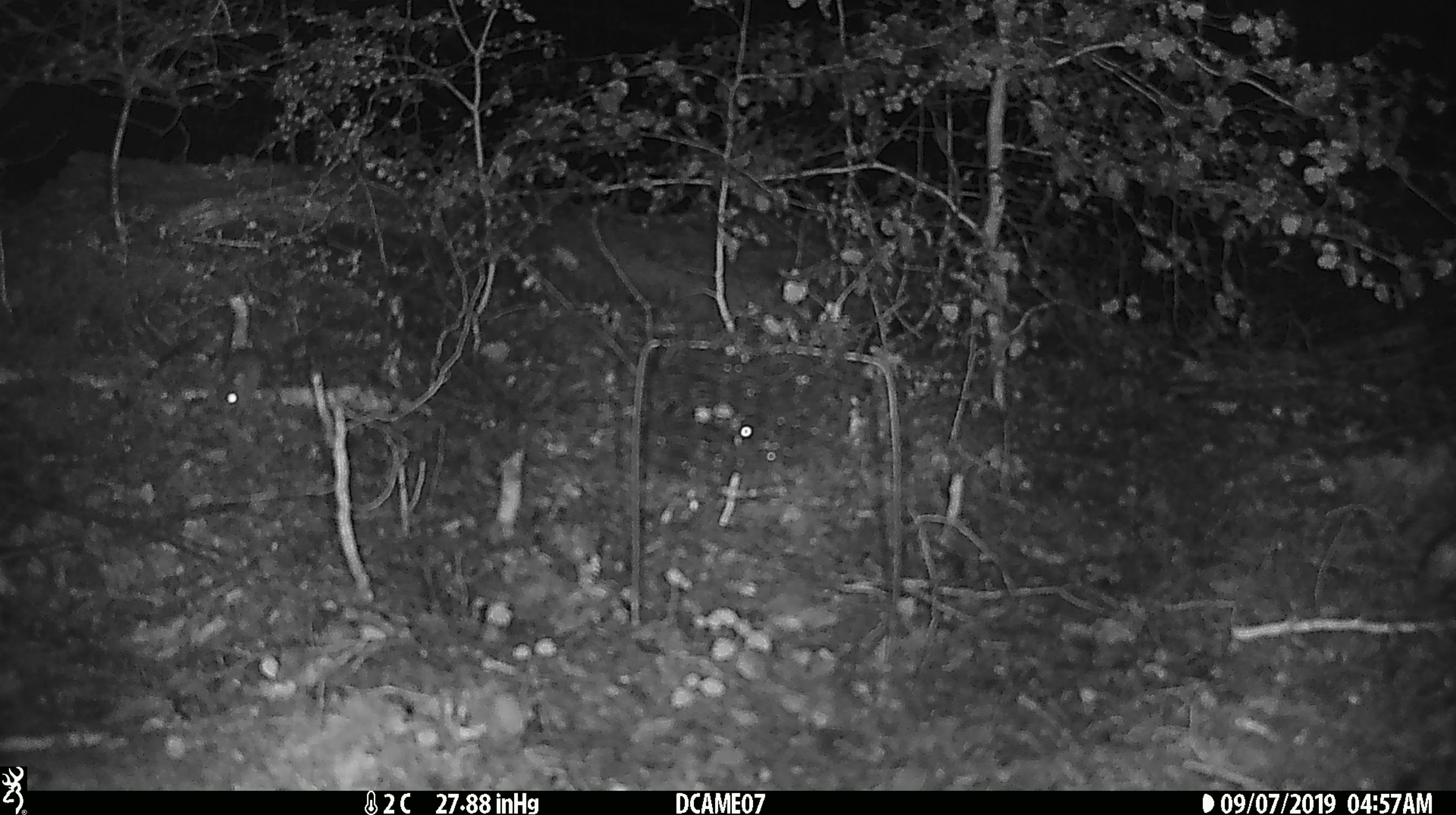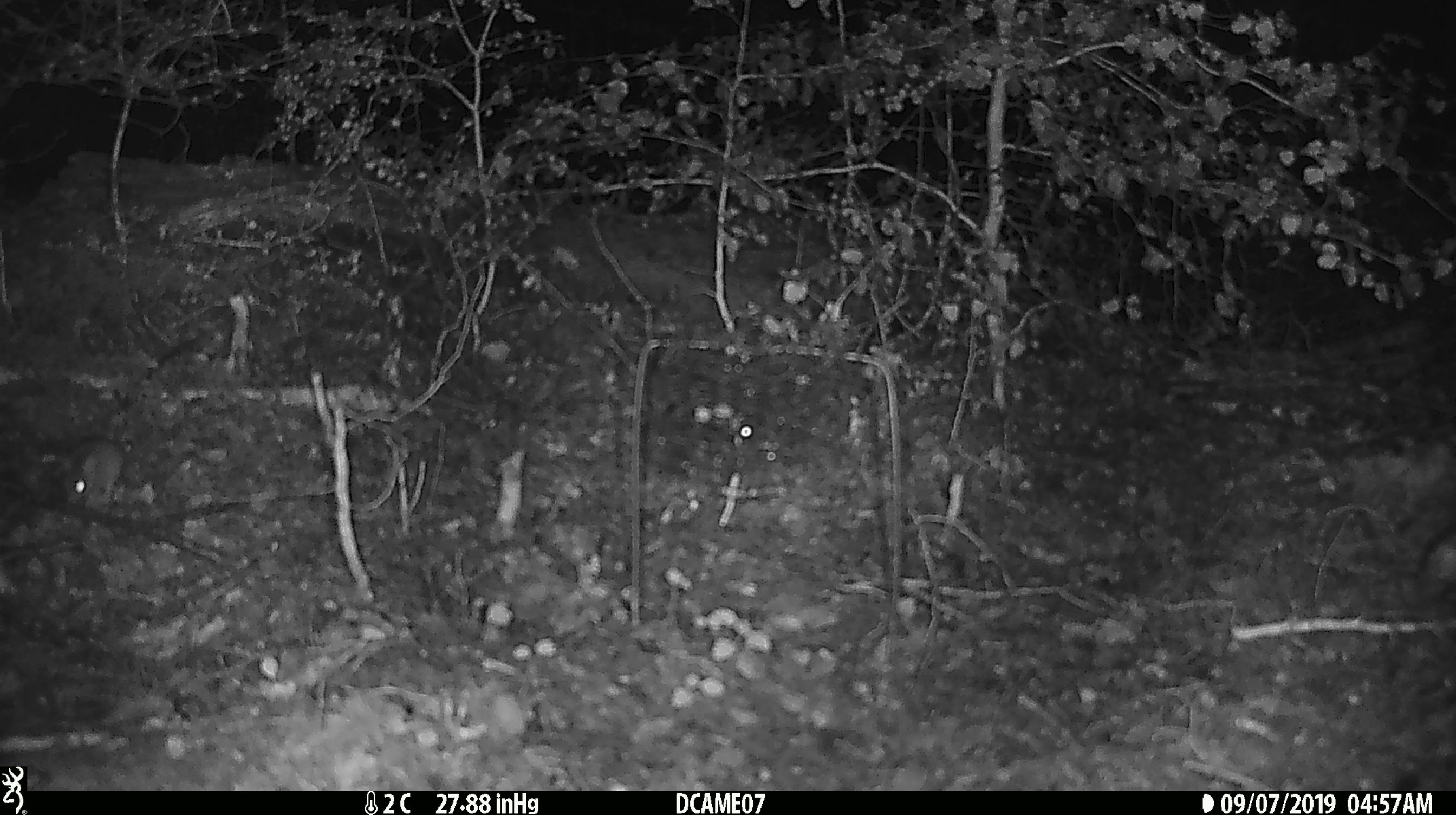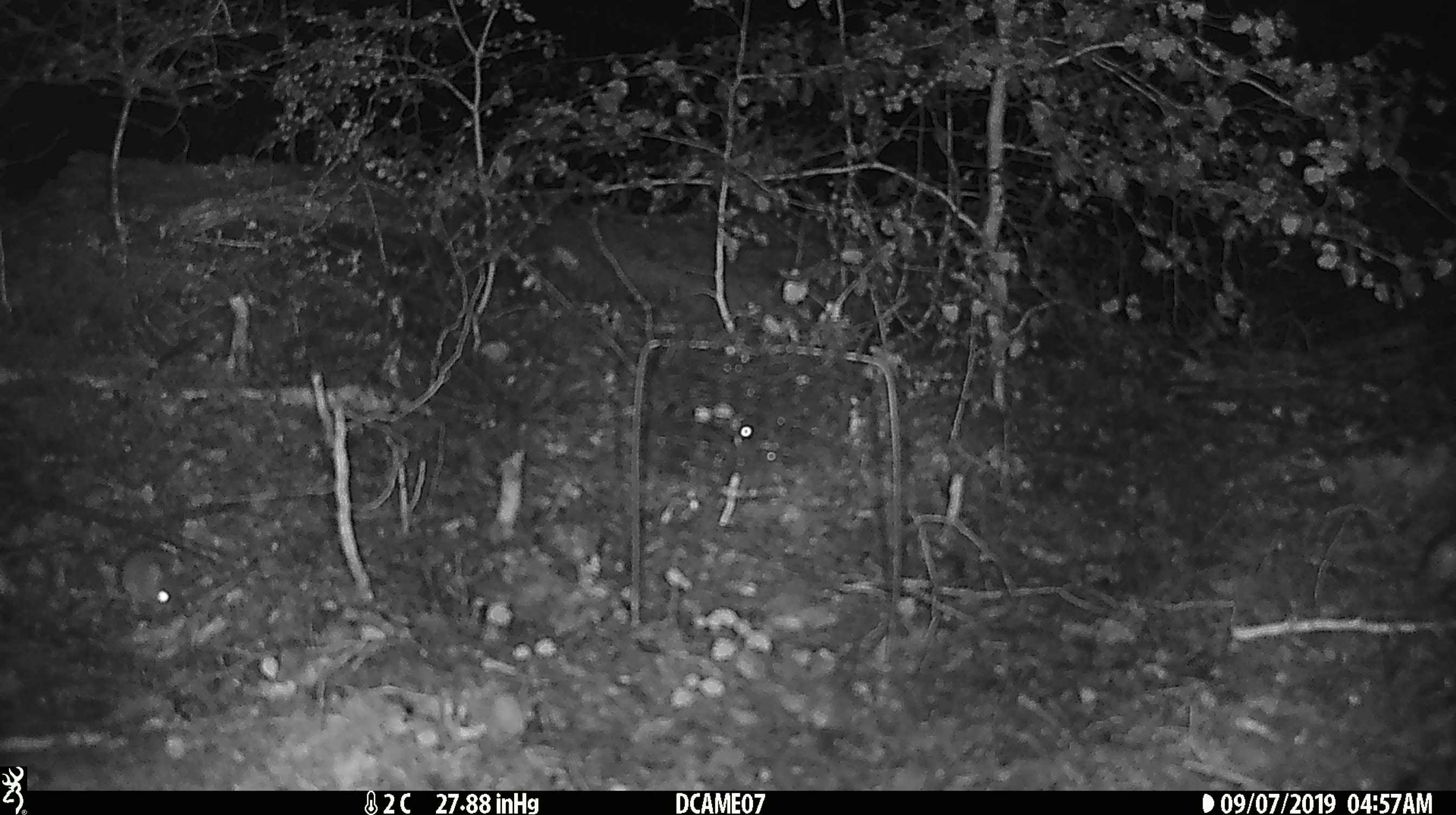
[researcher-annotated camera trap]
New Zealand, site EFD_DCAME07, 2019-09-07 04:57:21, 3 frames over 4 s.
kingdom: Animalia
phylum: Chordata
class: Mammalia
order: Rodentia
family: Muridae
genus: Mus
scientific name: Mus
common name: mouse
Mouse (Mus).